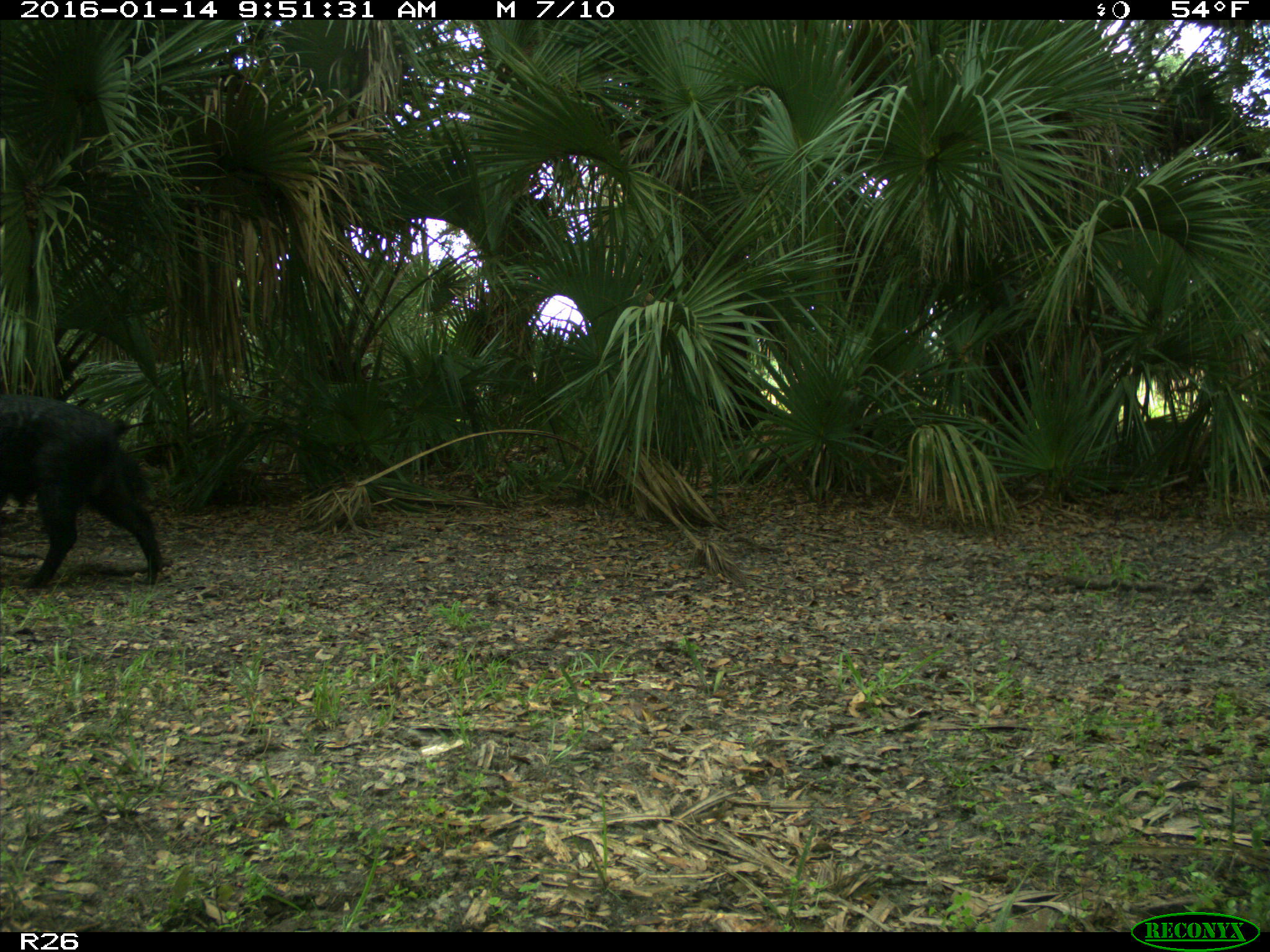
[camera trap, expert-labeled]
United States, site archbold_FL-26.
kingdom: Animalia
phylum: Chordata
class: Mammalia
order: Artiodactyla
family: Suidae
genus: Sus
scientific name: Sus scrofa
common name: wild boar